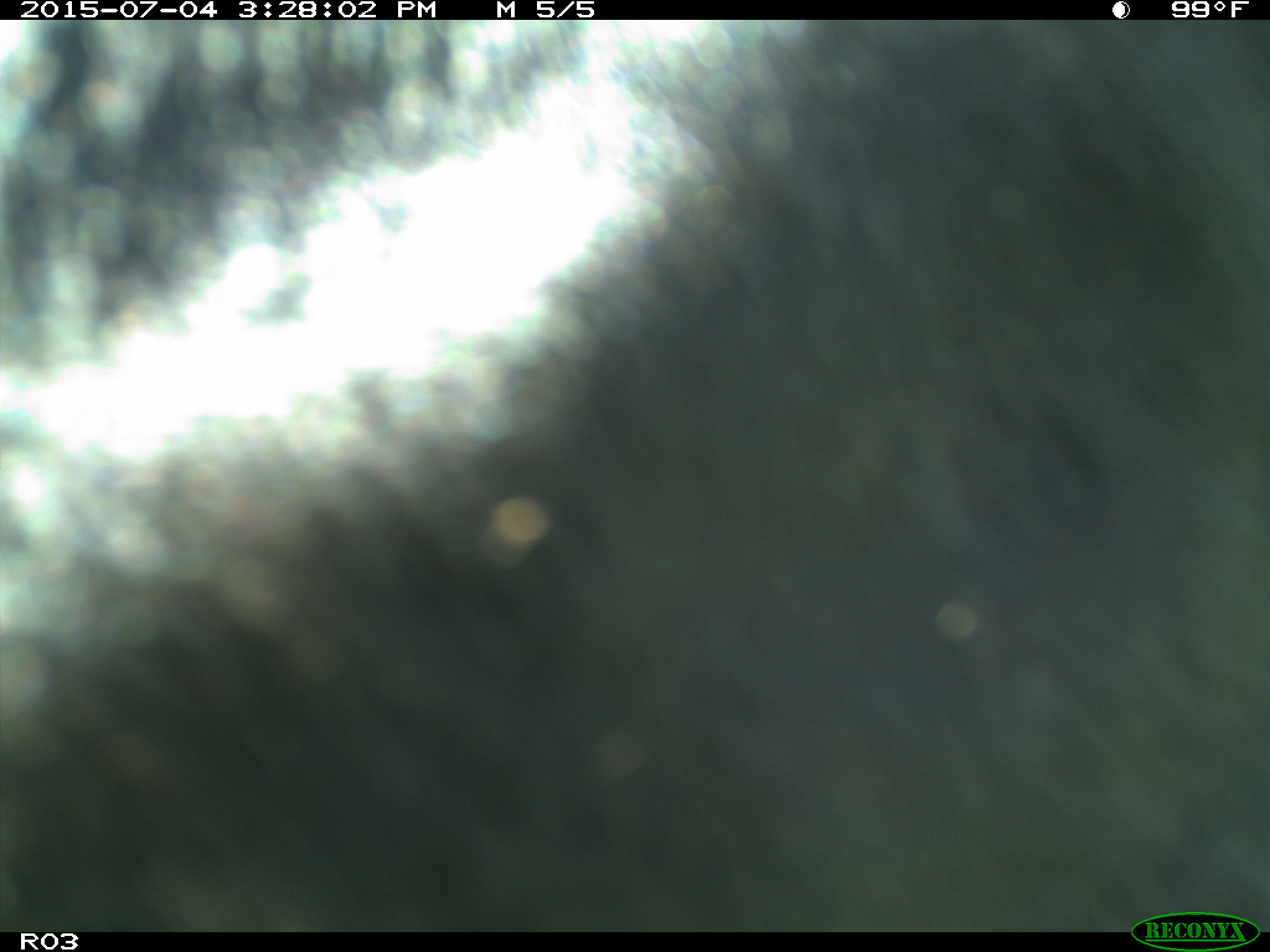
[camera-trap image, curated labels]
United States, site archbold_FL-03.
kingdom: Animalia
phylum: Chordata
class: Mammalia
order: Artiodactyla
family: Bovidae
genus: Bos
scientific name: Bos taurus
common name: domestic cow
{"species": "Bos taurus (domestic cow)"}